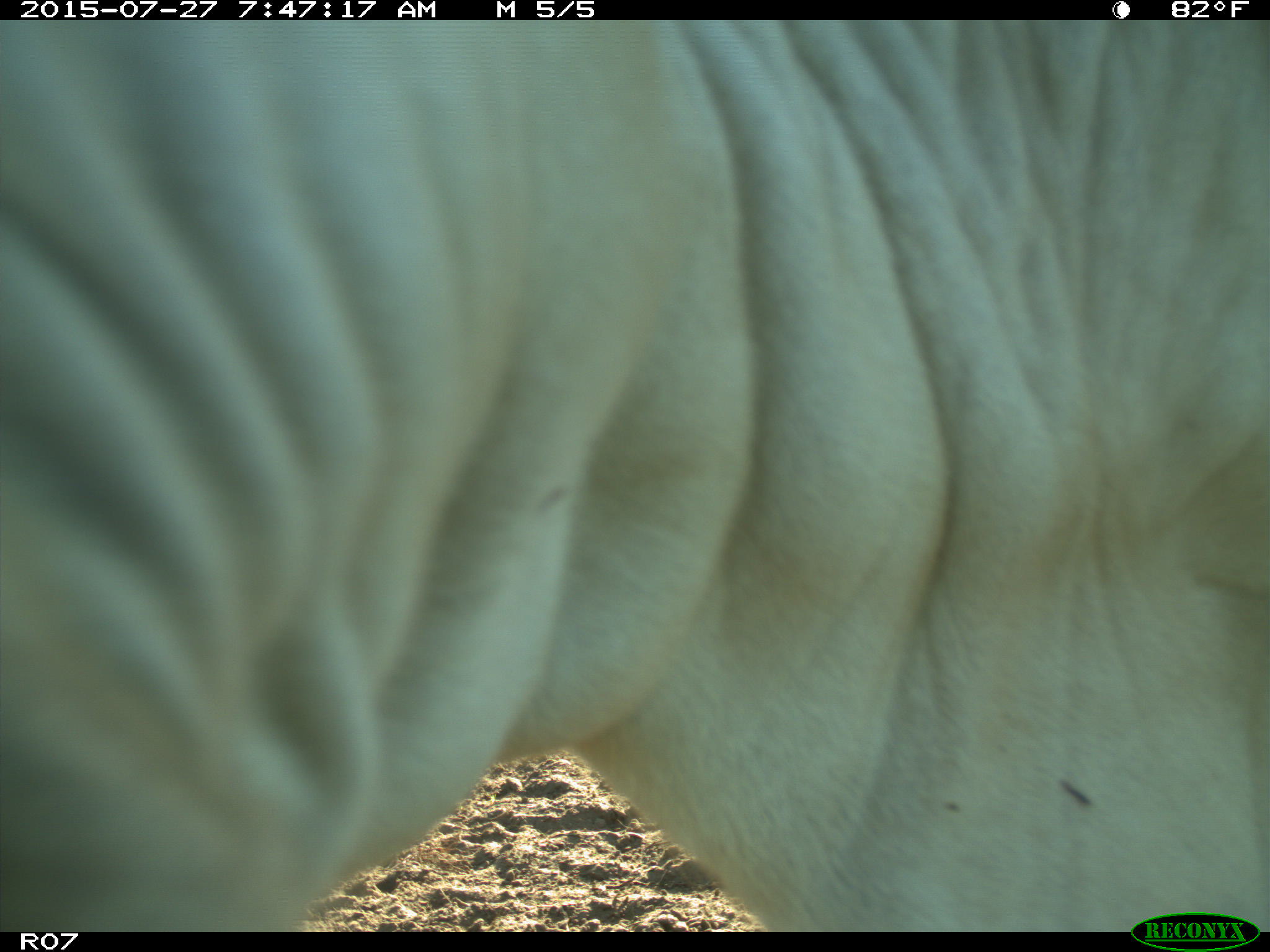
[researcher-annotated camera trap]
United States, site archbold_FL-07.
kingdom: Animalia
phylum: Chordata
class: Mammalia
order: Artiodactyla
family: Bovidae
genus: Bos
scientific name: Bos taurus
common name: domestic cow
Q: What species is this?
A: Bos taurus (domestic cow).